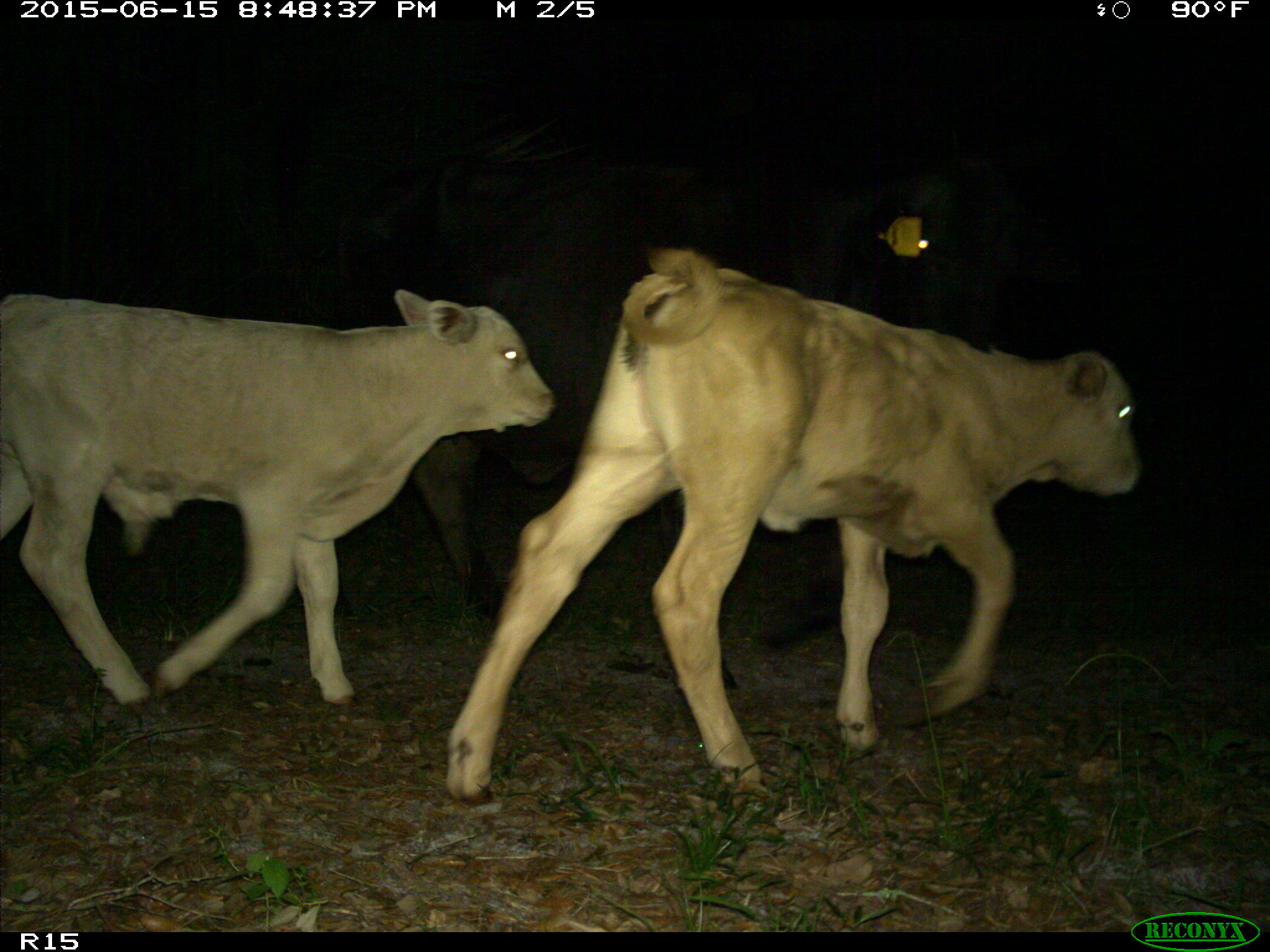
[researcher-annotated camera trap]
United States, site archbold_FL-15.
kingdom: Animalia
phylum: Chordata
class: Mammalia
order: Artiodactyla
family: Bovidae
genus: Bos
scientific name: Bos taurus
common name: domestic cow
Bos taurus (domestic cow).